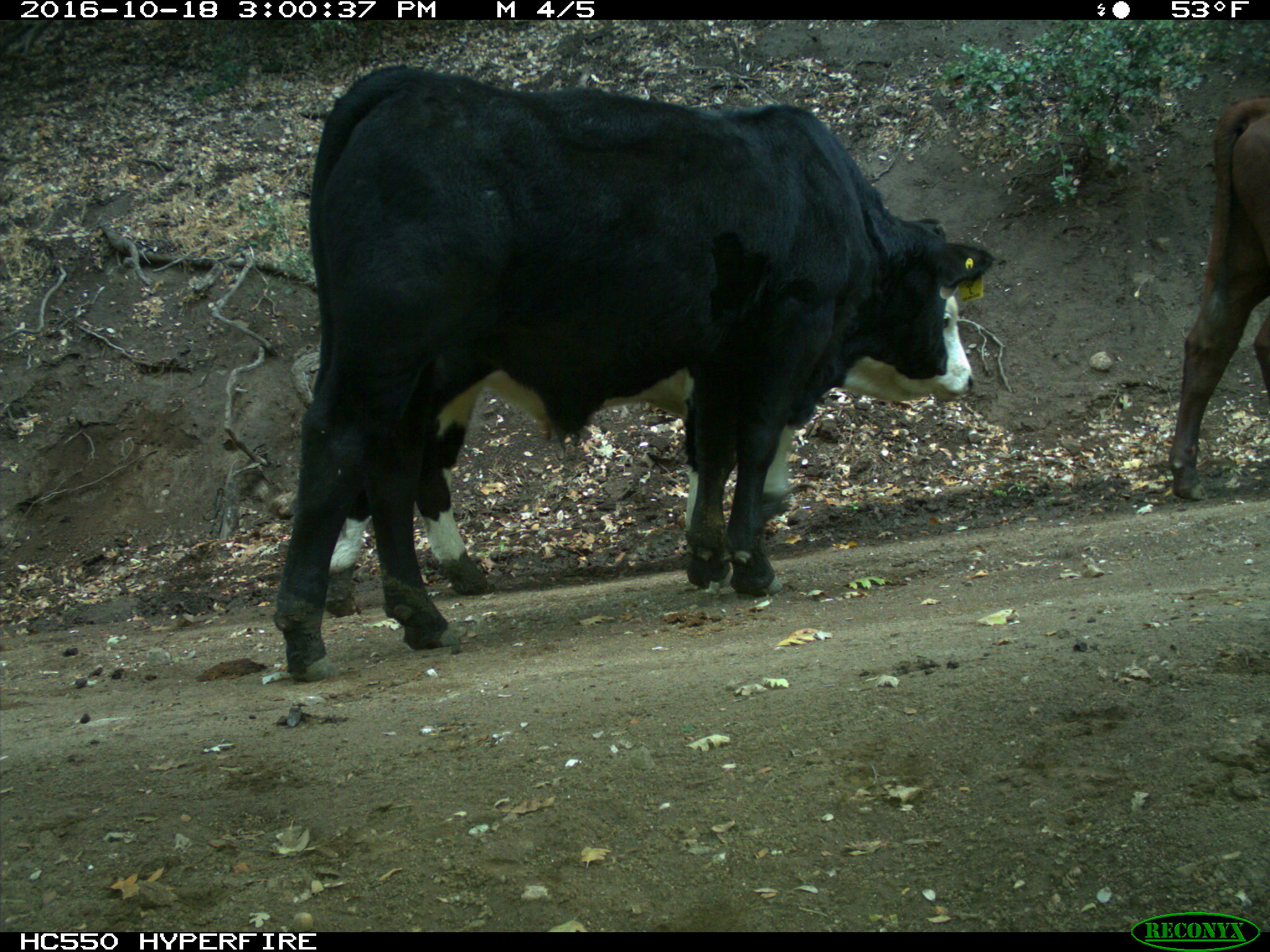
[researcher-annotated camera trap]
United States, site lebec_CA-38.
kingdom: Animalia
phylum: Chordata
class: Mammalia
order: Artiodactyla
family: Bovidae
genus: Bos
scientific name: Bos taurus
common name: domestic cow